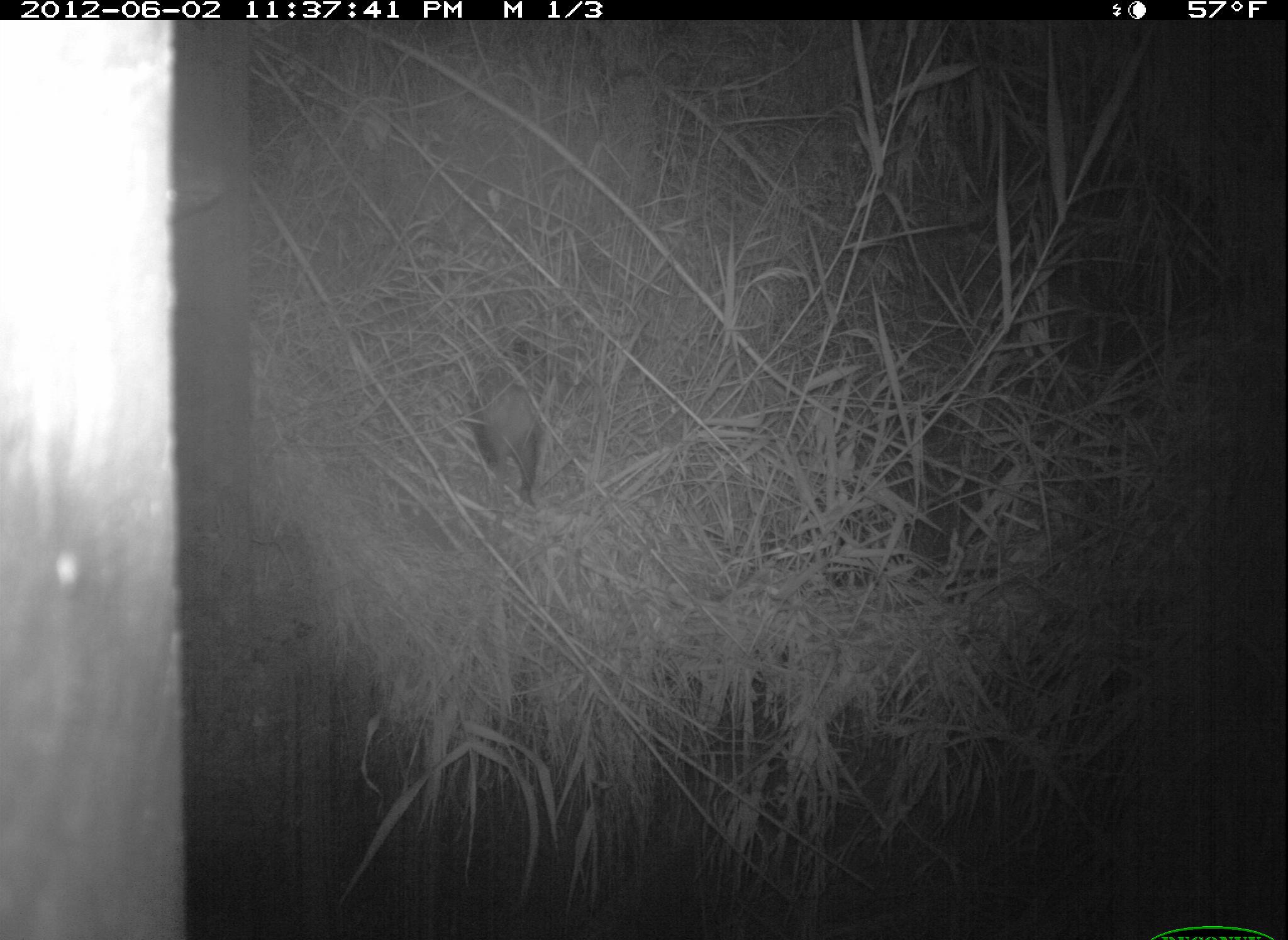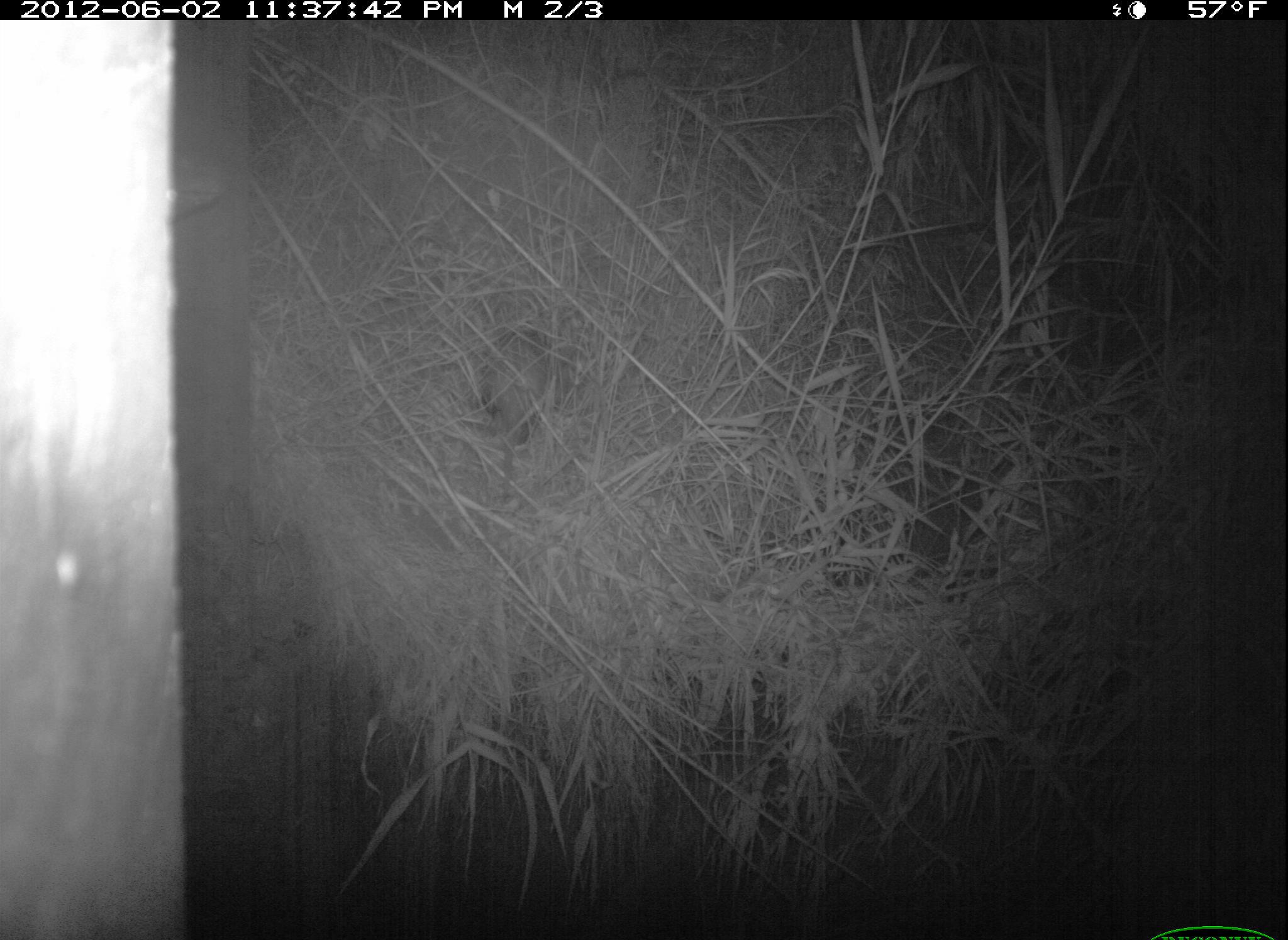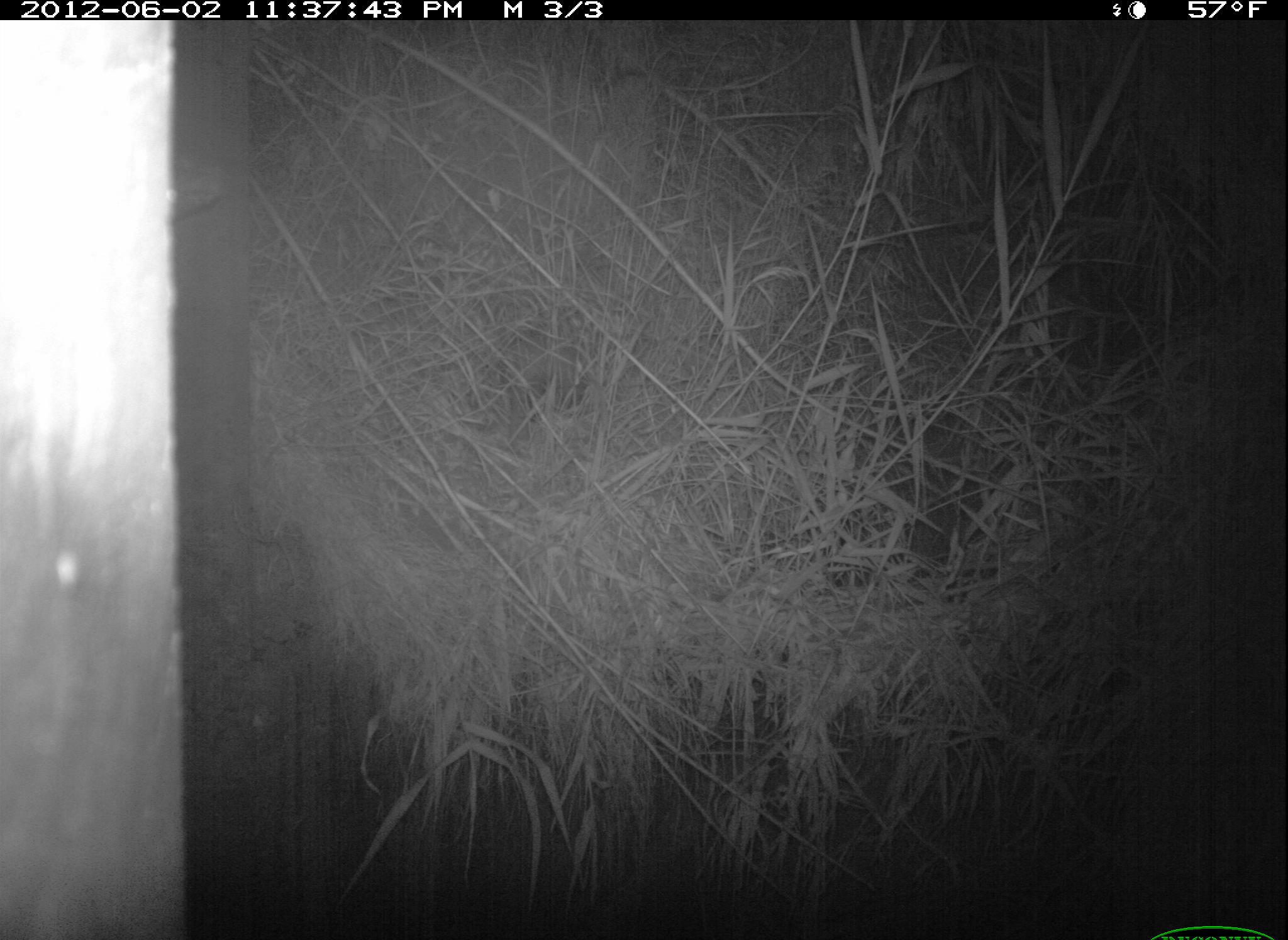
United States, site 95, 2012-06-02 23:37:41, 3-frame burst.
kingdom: Animalia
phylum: Chordata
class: Mammalia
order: Didelphimorphia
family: Didelphidae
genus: Didelphis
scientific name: Didelphis virginiana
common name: virginia opossum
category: opossum